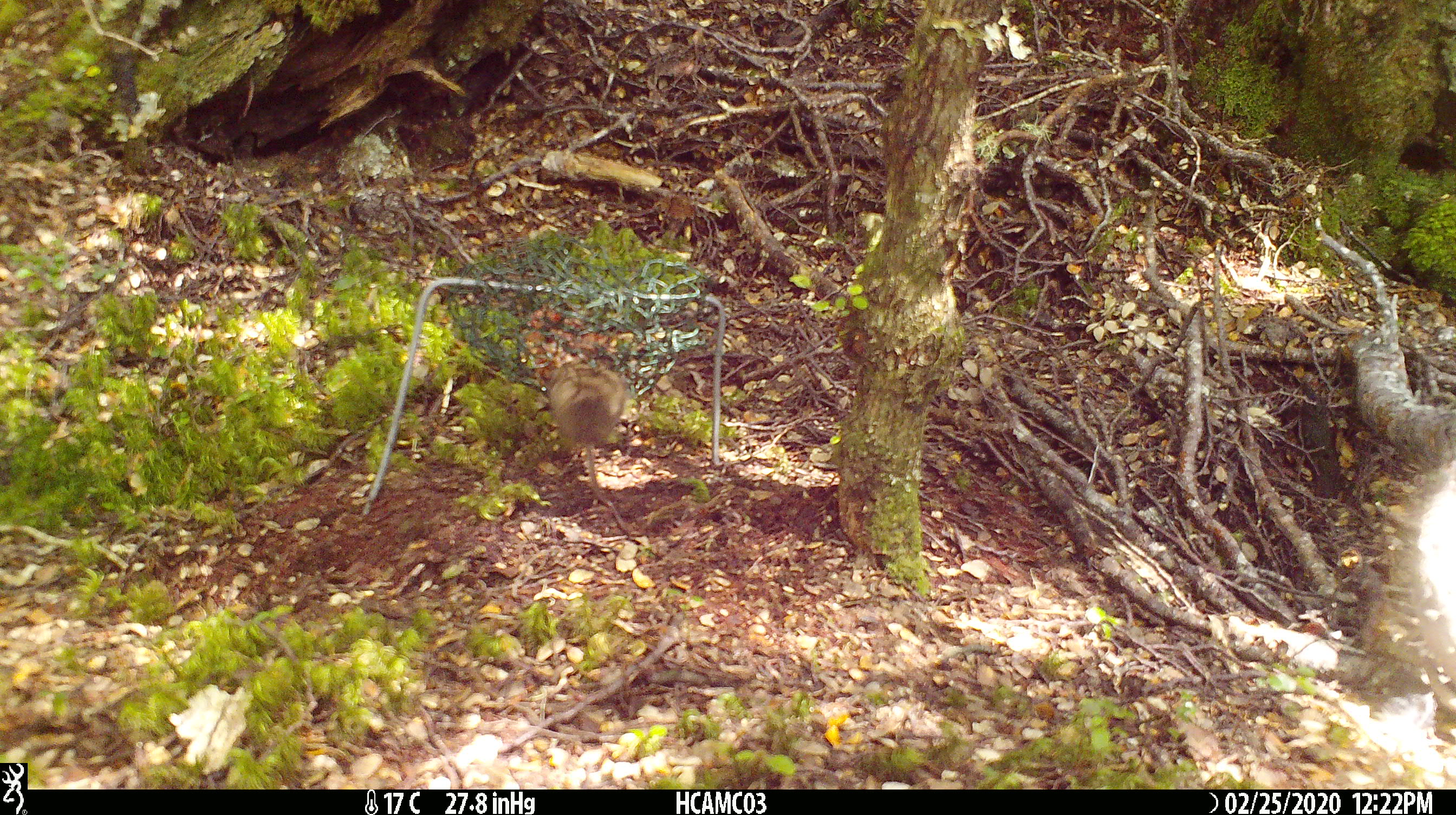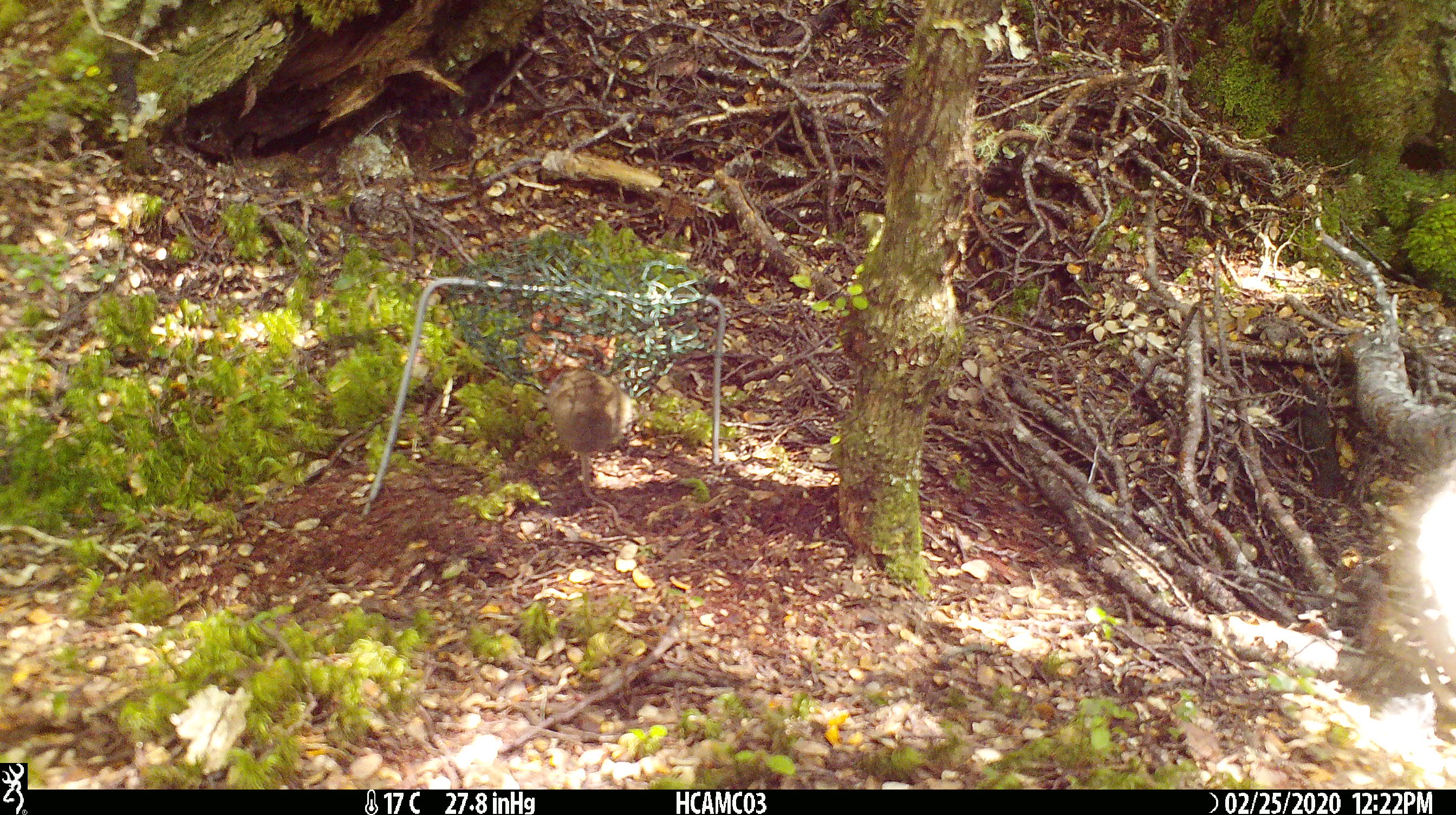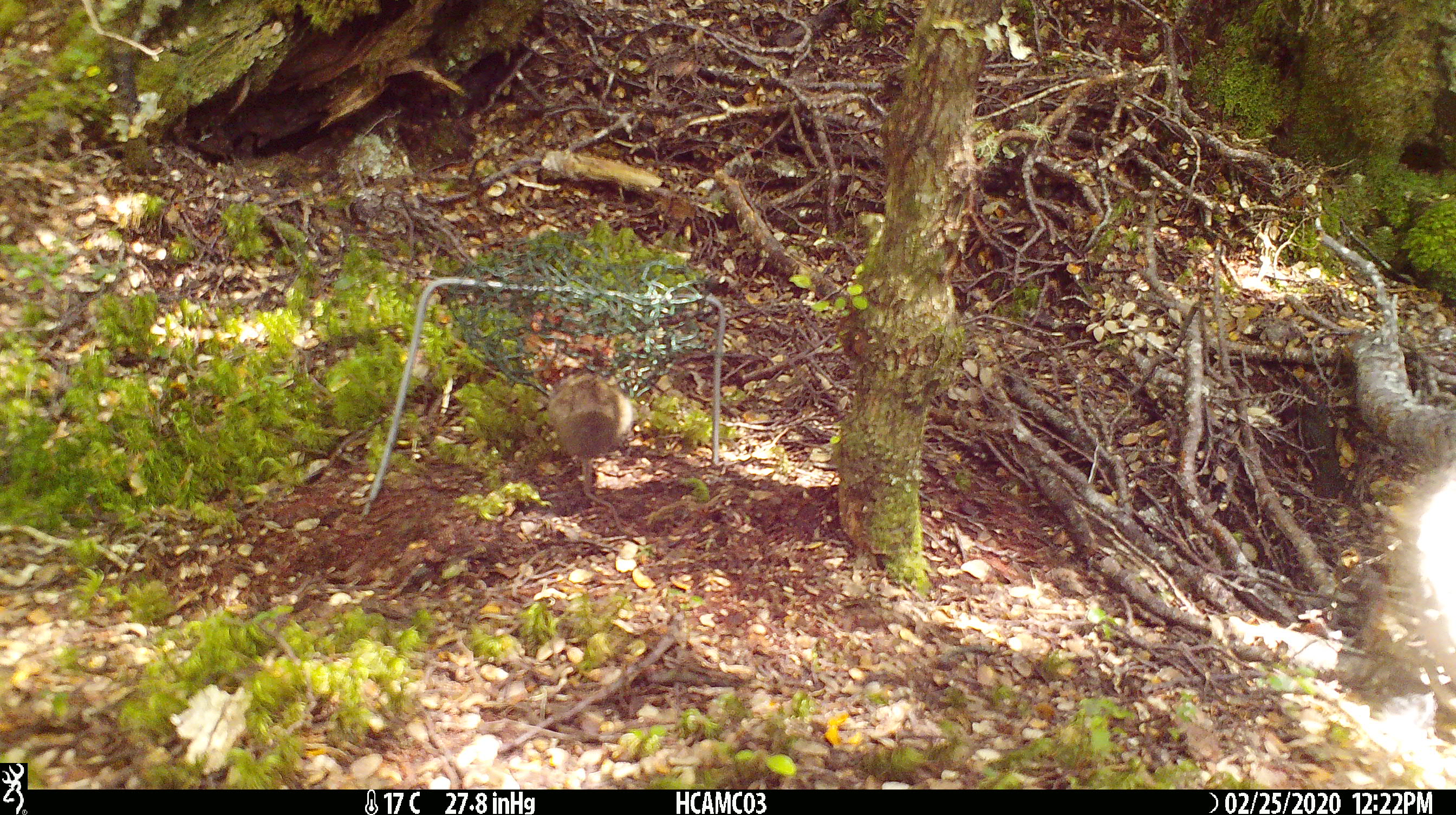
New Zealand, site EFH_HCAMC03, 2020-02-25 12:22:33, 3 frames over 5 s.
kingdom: Animalia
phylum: Chordata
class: Mammalia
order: Rodentia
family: Muridae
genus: Mus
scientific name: Mus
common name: mouse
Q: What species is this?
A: Mouse (Mus).